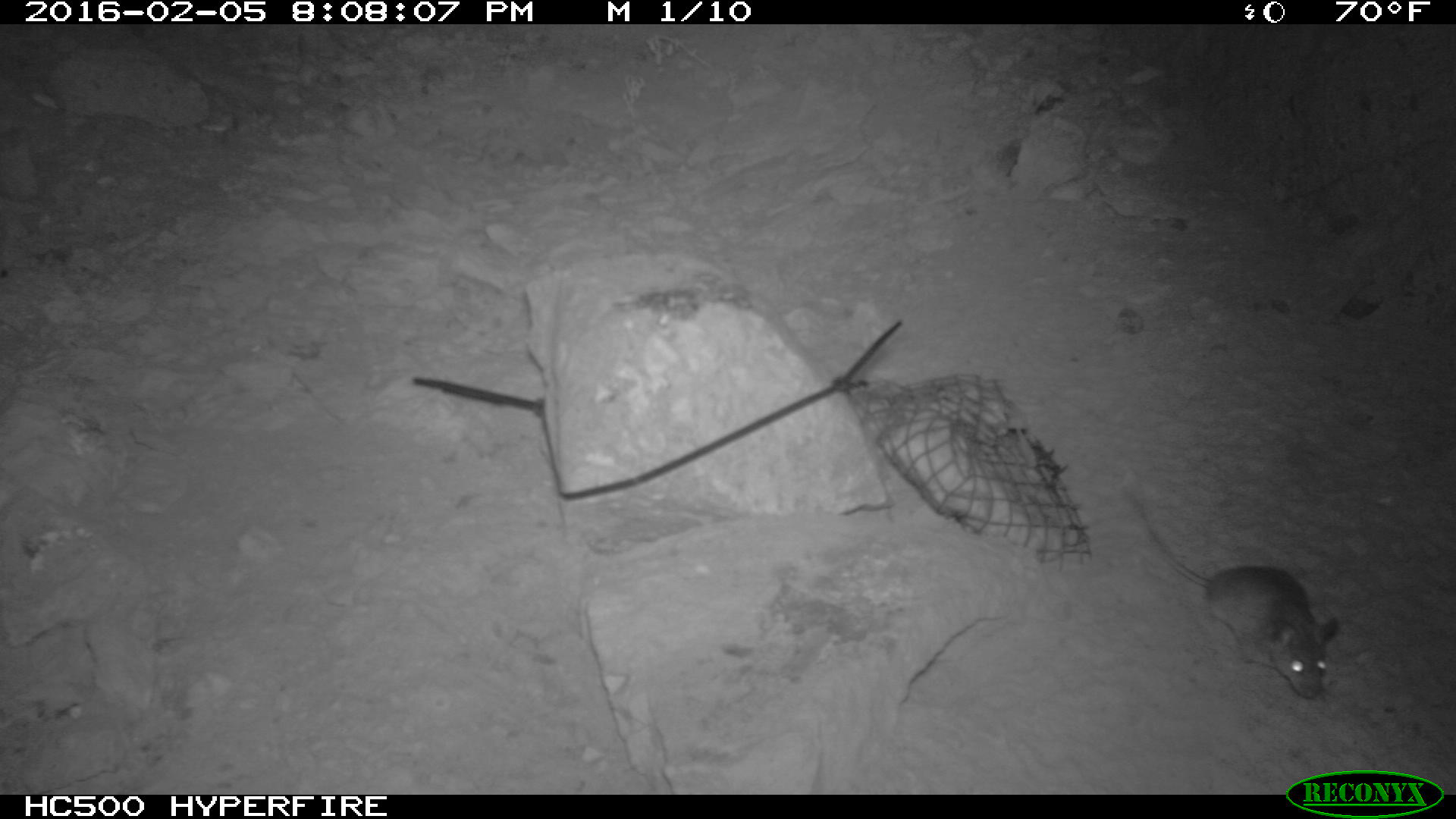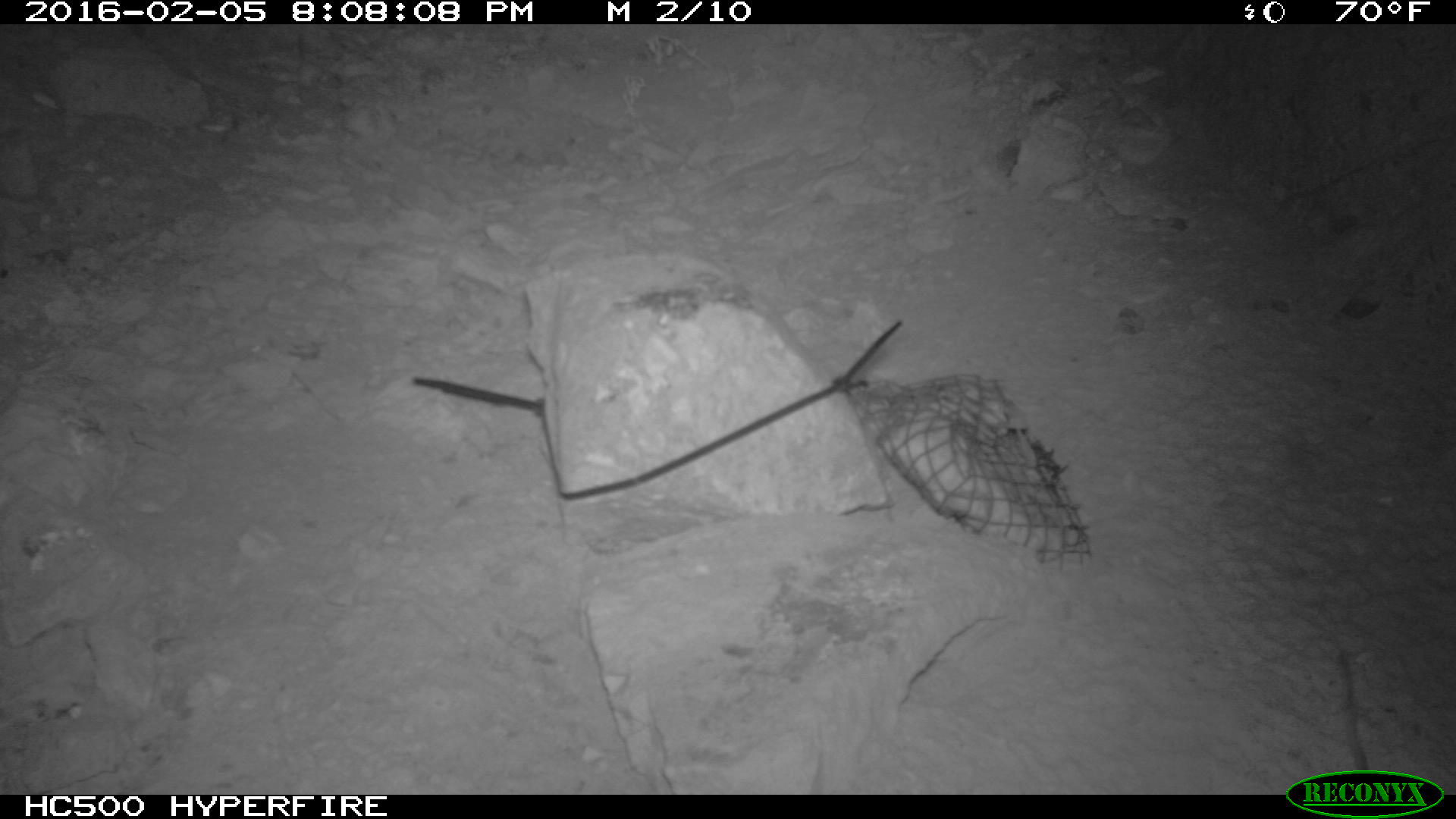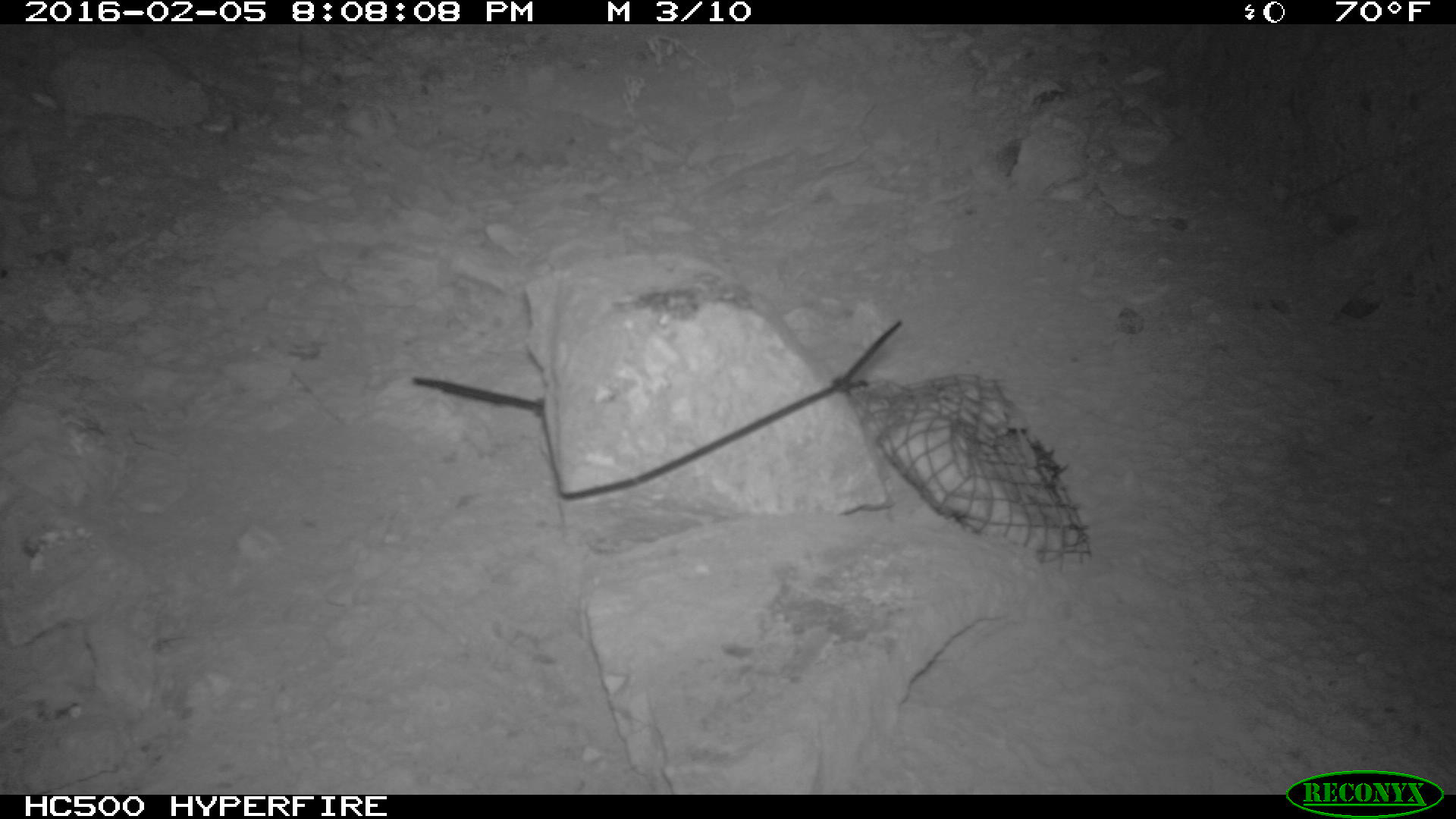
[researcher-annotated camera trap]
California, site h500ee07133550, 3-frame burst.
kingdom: Animalia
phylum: Chordata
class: Mammalia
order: Rodentia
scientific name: Rodentia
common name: rodent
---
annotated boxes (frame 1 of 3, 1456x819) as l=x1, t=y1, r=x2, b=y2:
rodent: l=1125, t=488, r=1342, b=698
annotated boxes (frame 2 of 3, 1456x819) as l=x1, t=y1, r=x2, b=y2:
rodent: l=1338, t=650, r=1370, b=771